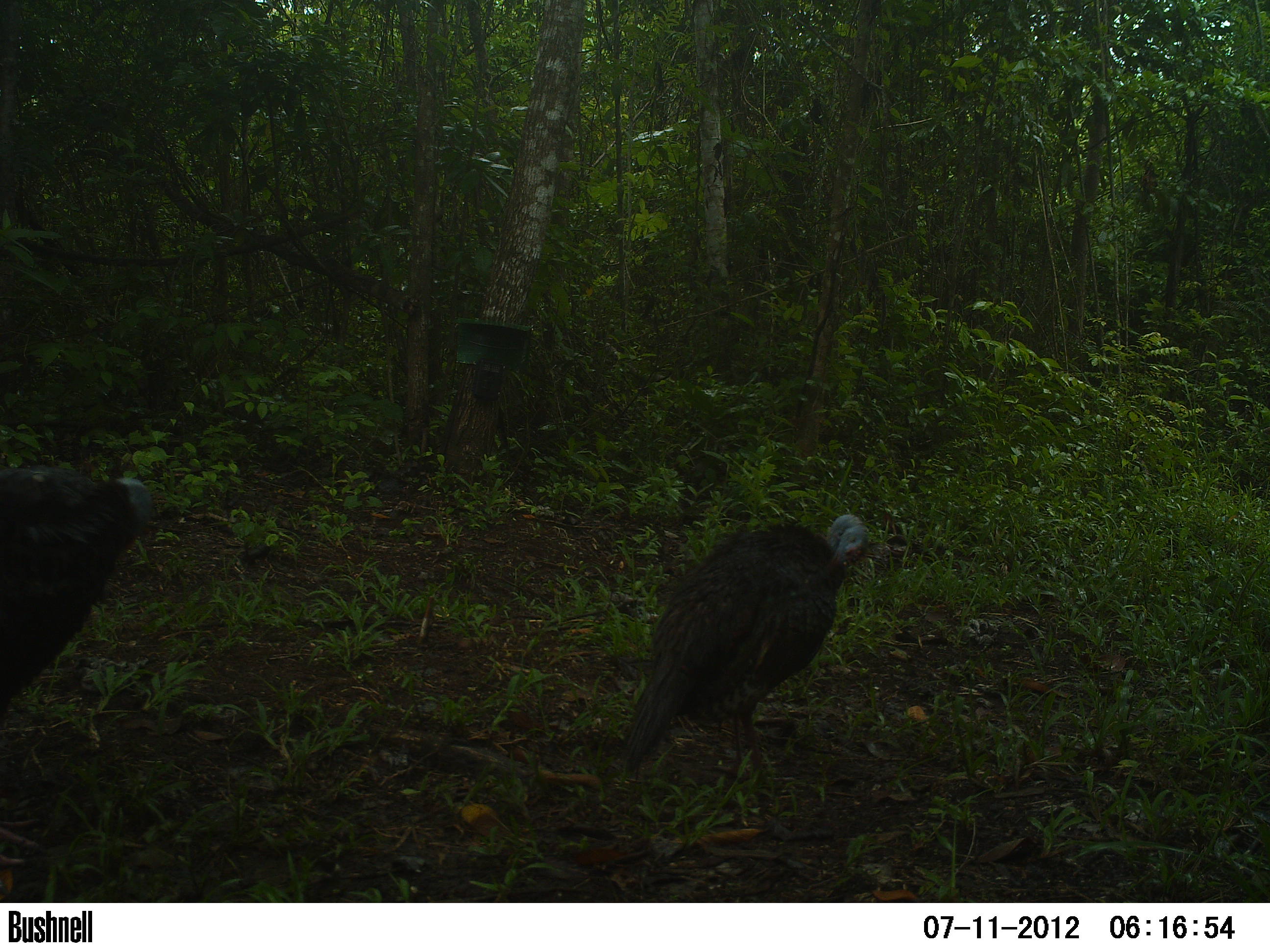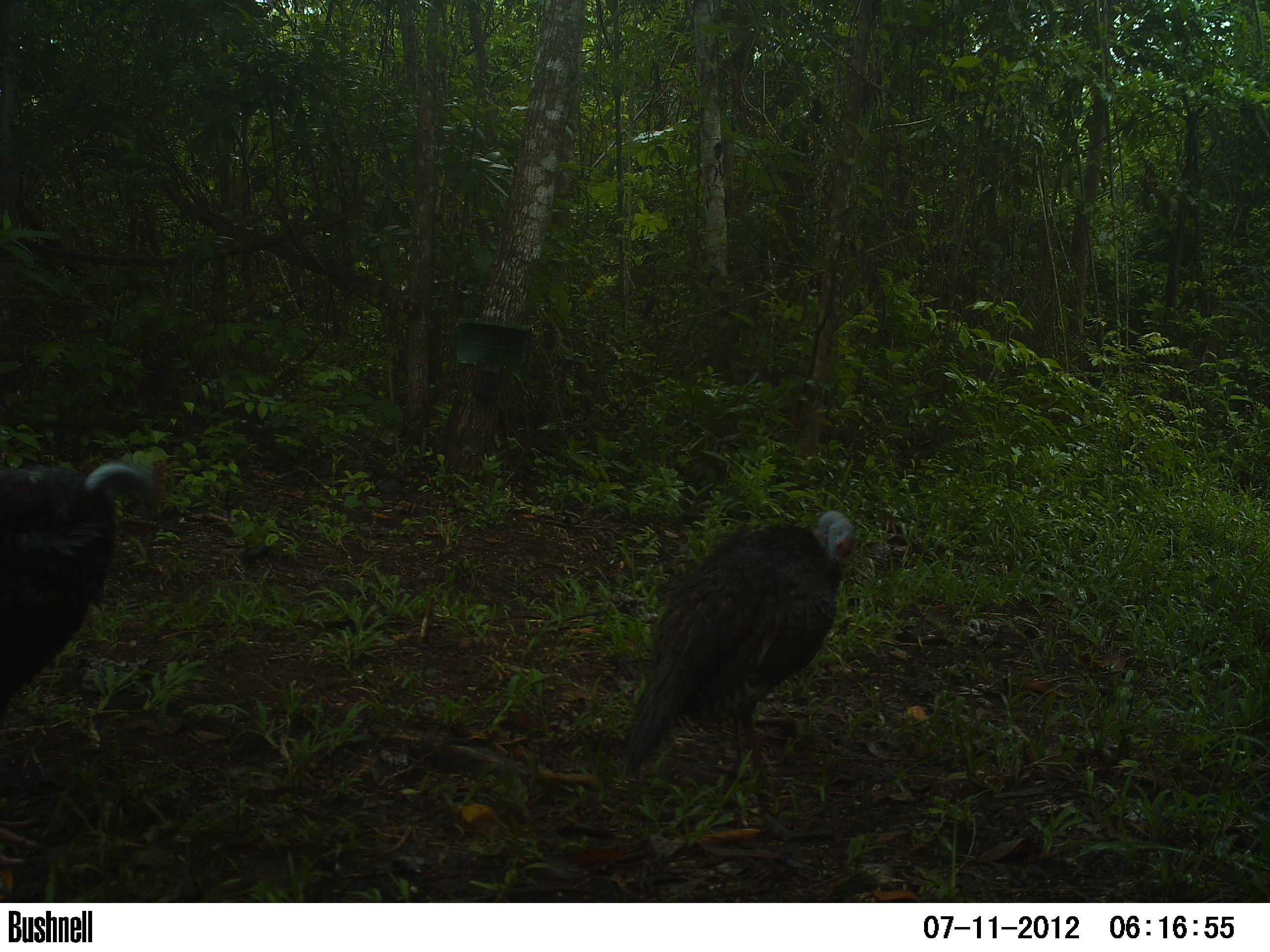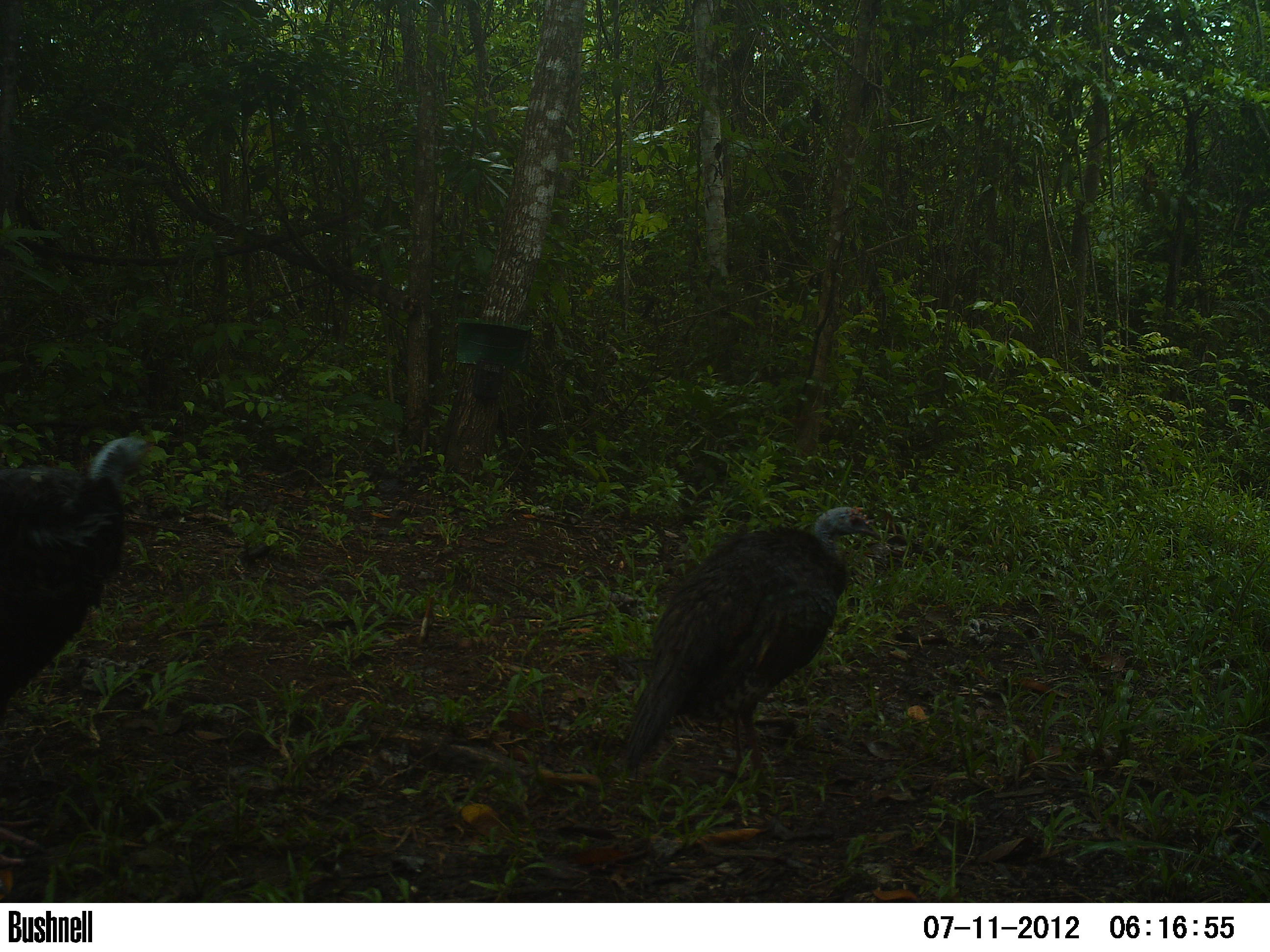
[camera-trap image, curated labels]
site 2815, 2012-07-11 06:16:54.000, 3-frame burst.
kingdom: Animalia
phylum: Chordata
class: Aves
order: Galliformes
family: Phasianidae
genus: Meleagris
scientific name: Meleagris ocellata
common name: ocellated turkey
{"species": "Meleagris ocellata (ocellated turkey)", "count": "2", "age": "adult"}